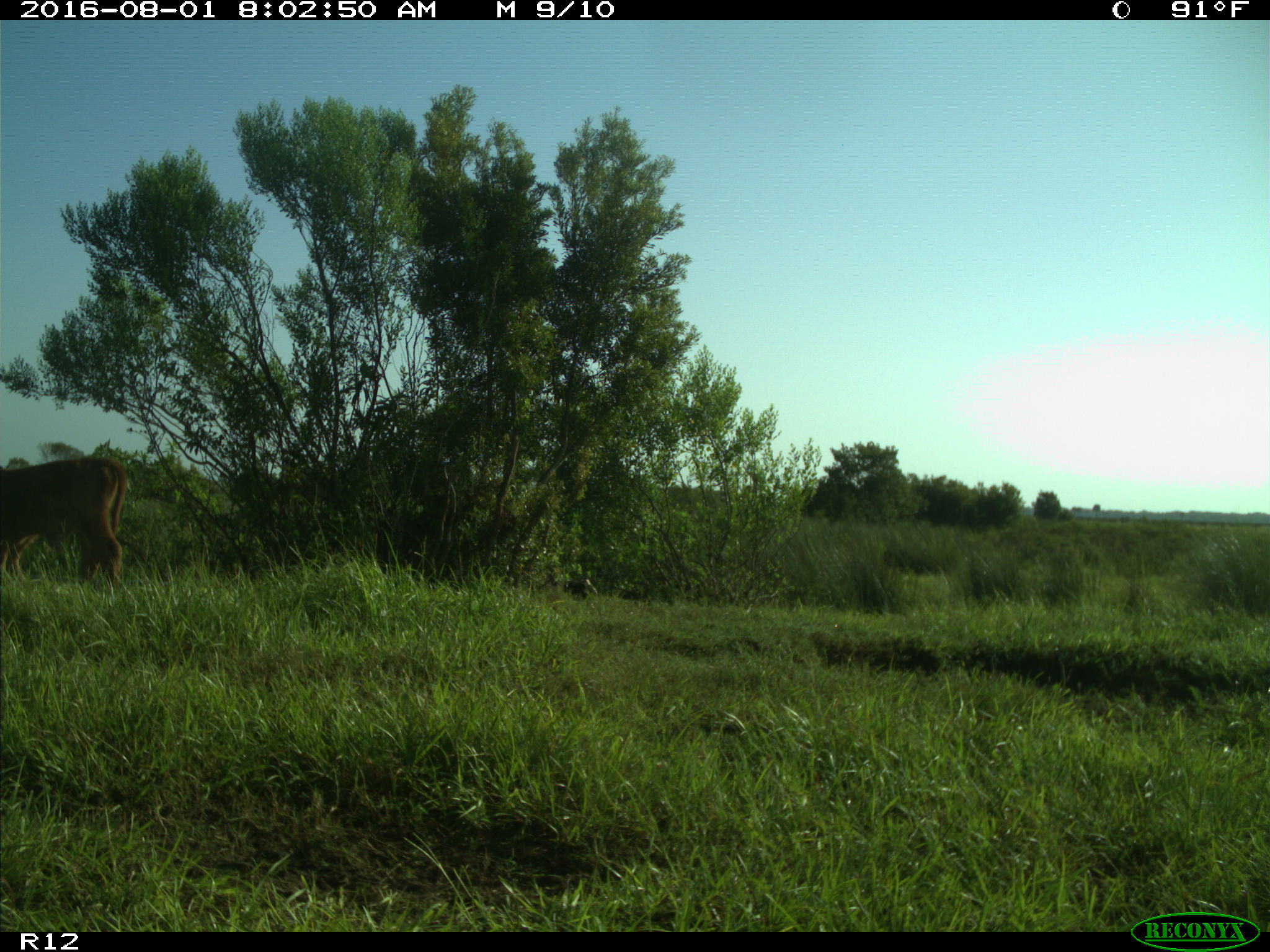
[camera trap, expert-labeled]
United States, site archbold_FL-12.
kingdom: Animalia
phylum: Chordata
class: Mammalia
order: Artiodactyla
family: Bovidae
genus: Bos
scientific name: Bos taurus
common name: domestic cow